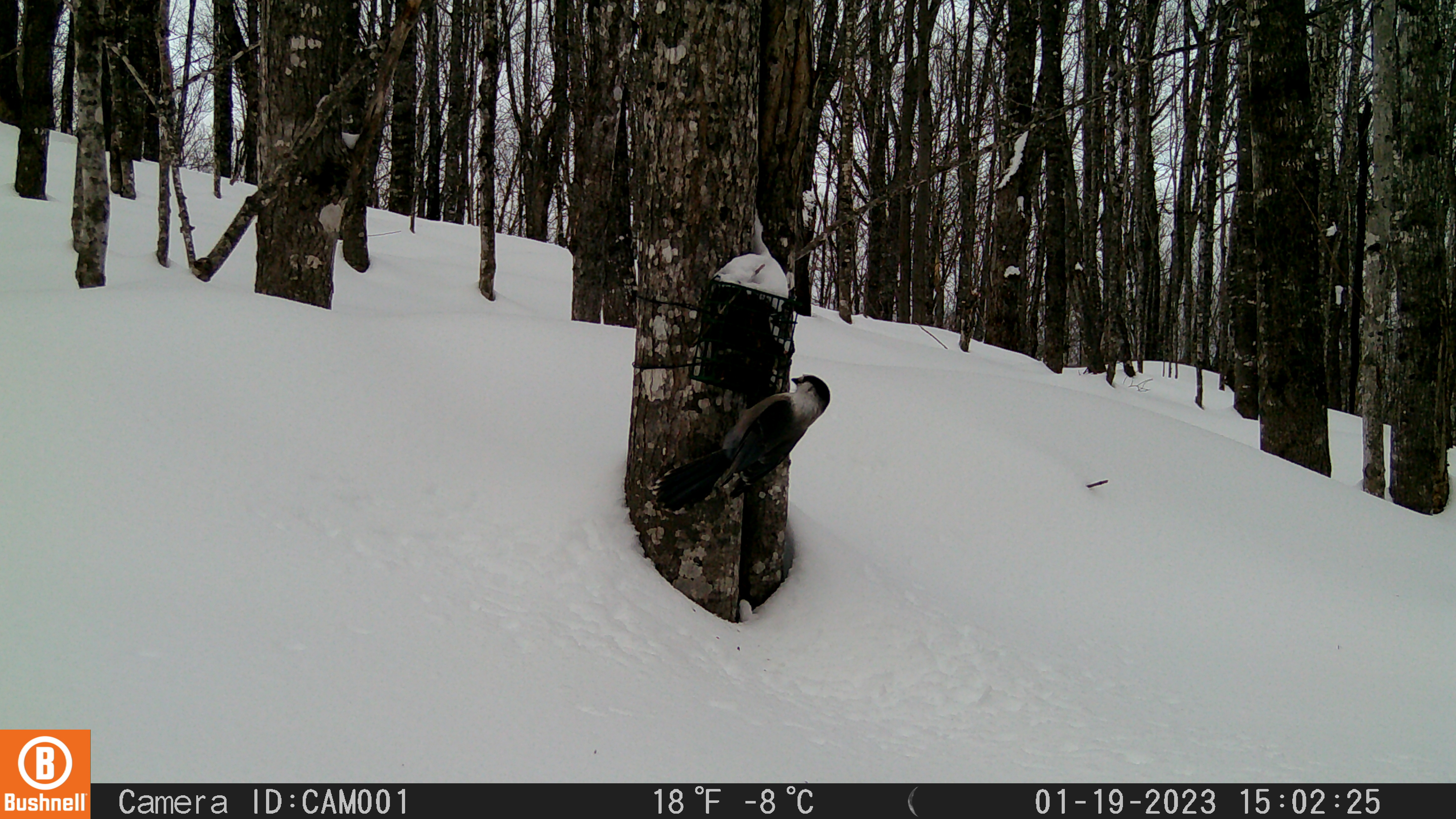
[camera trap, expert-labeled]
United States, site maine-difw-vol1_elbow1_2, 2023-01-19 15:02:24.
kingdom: Animalia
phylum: Chordata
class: Aves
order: Passeriformes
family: Corvidae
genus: Perisoreus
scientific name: Perisoreus canadensis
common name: canada jay